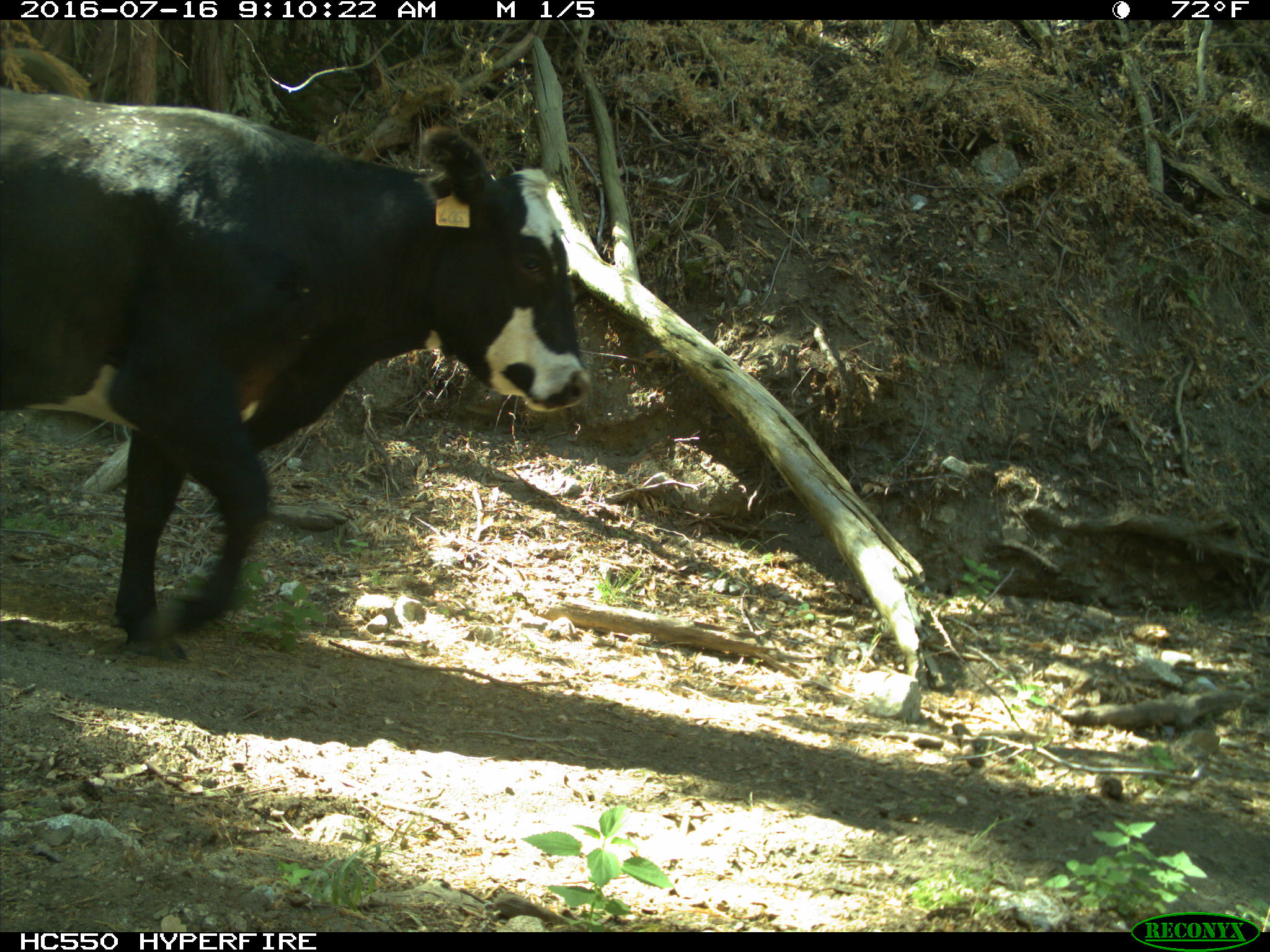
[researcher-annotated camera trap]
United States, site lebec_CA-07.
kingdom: Animalia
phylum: Chordata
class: Mammalia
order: Artiodactyla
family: Bovidae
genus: Bos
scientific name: Bos taurus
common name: domestic cow